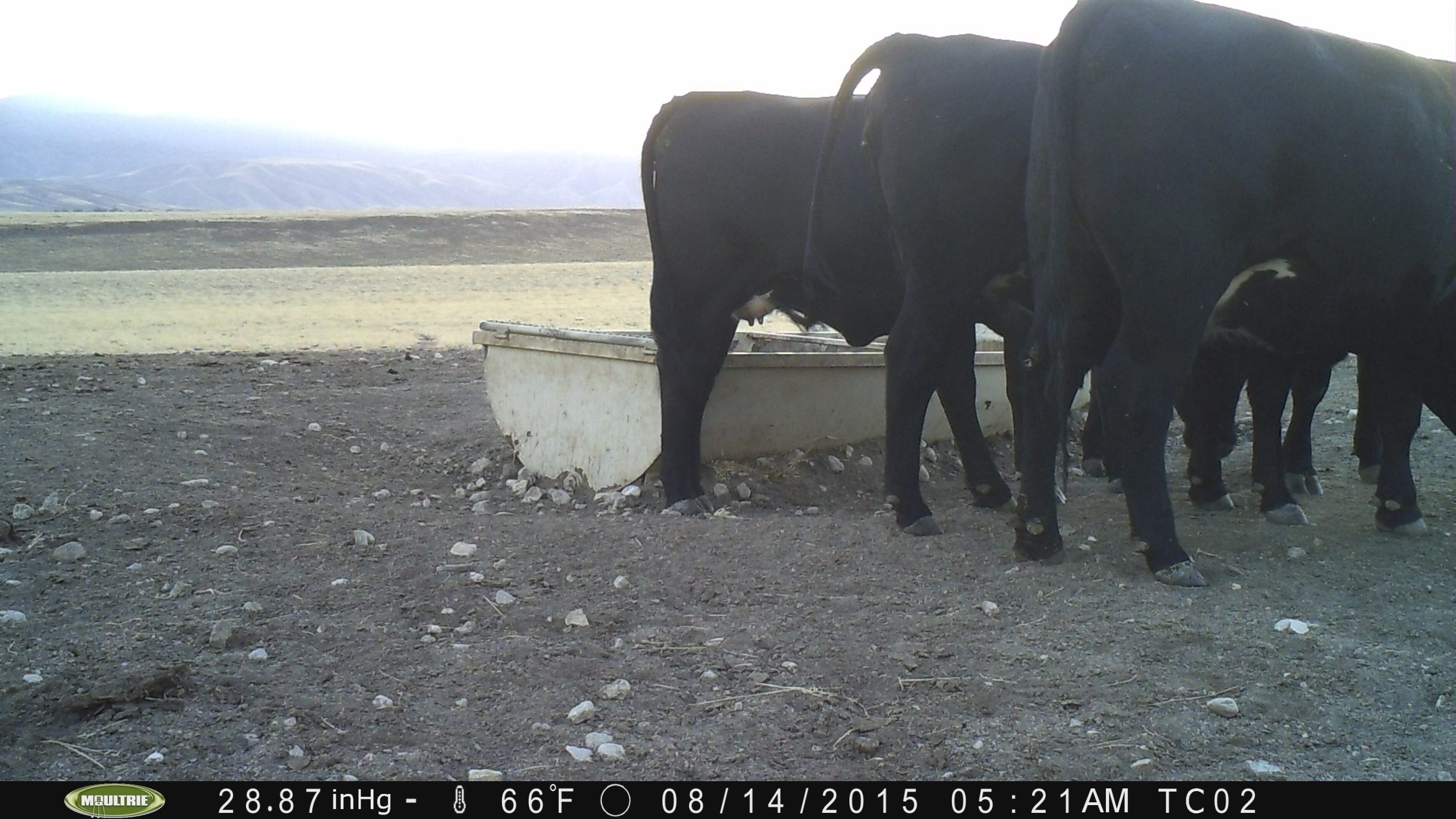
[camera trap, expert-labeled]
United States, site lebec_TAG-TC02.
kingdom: Animalia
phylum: Chordata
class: Mammalia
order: Artiodactyla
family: Bovidae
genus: Bos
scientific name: Bos taurus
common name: domestic cow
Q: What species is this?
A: Bos taurus (domestic cow).